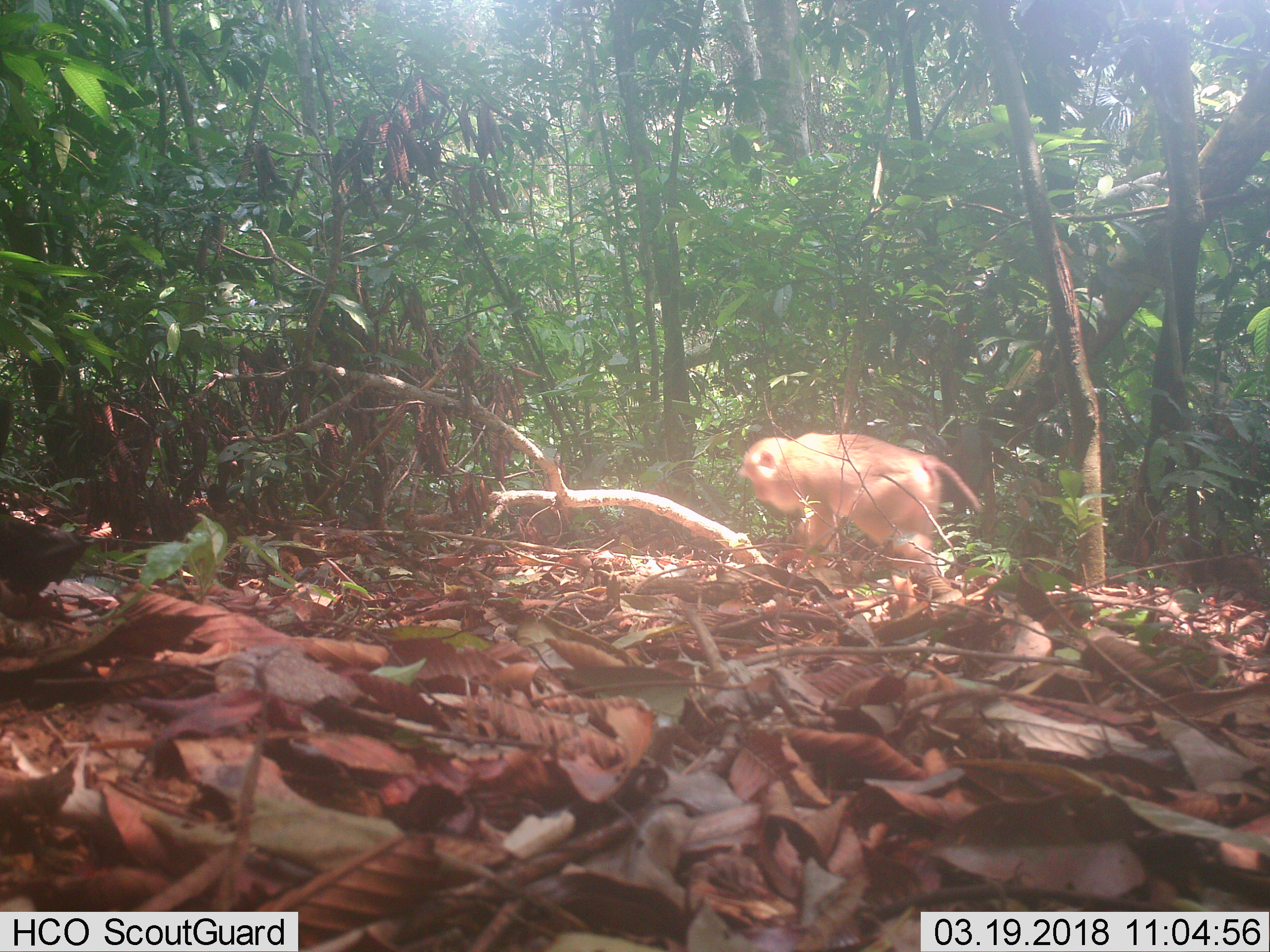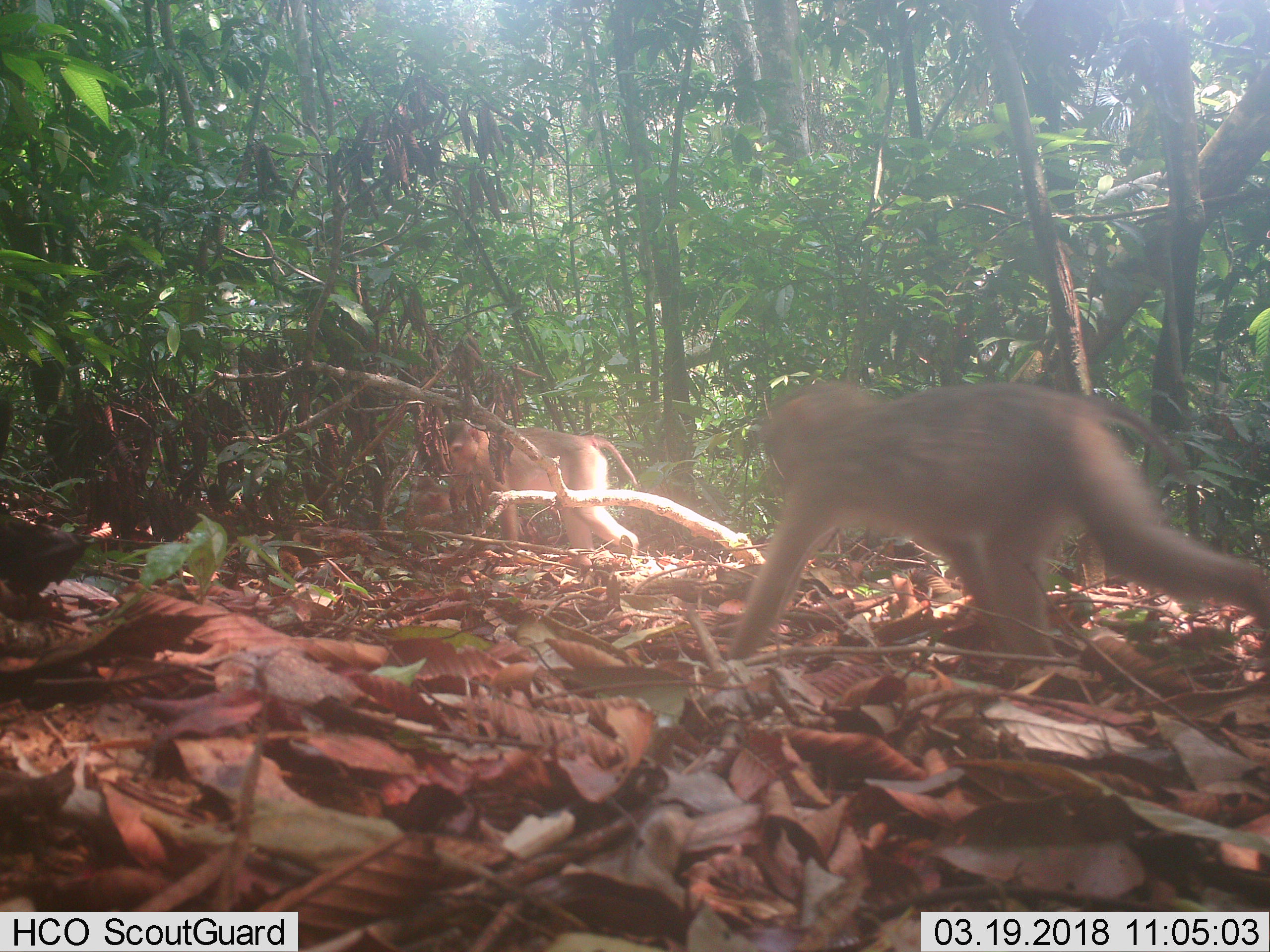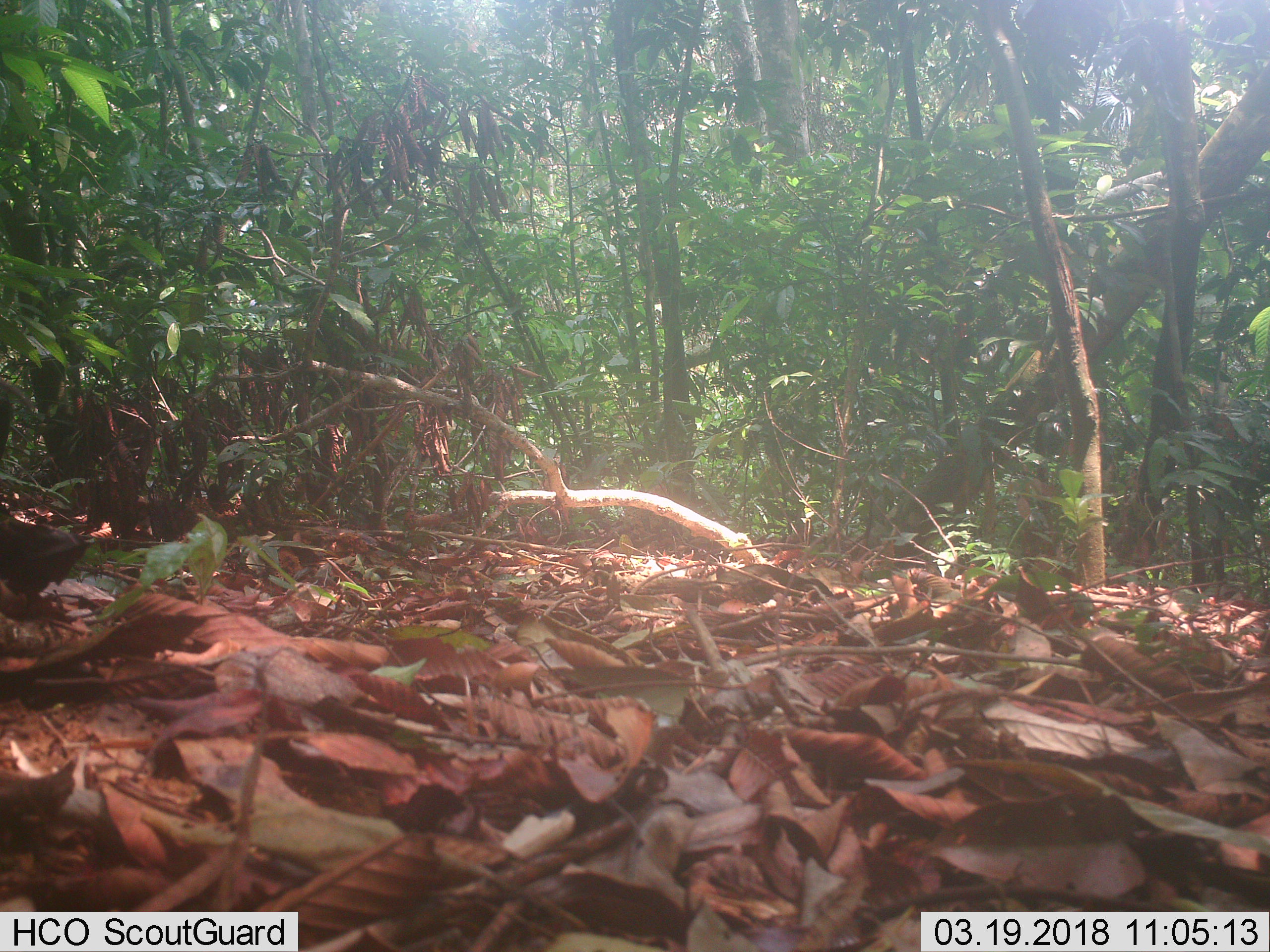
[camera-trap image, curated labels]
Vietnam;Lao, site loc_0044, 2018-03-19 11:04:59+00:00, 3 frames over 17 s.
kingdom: Animalia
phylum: Chordata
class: Mammalia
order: Primates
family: Cercopithecidae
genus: Macaca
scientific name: Macaca nemestrina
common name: pig-tailed macaque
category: pig tailed macaque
Pig tailed macaque (pig-tailed macaque) (Macaca nemestrina). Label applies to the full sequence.